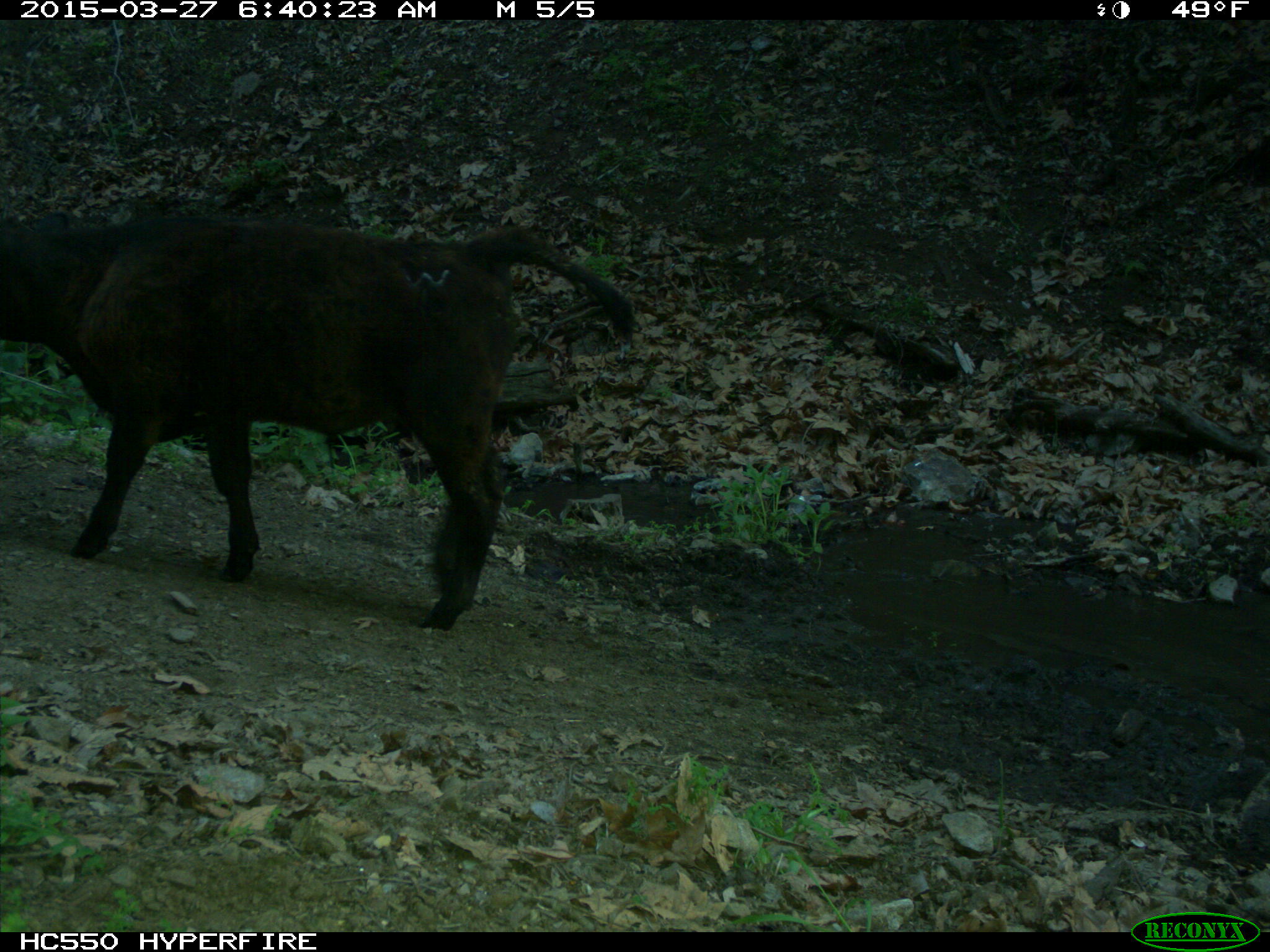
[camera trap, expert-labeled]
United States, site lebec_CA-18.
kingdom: Animalia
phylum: Chordata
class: Mammalia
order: Artiodactyla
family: Bovidae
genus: Bos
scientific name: Bos taurus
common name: domestic cow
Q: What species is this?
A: Bos taurus (domestic cow).